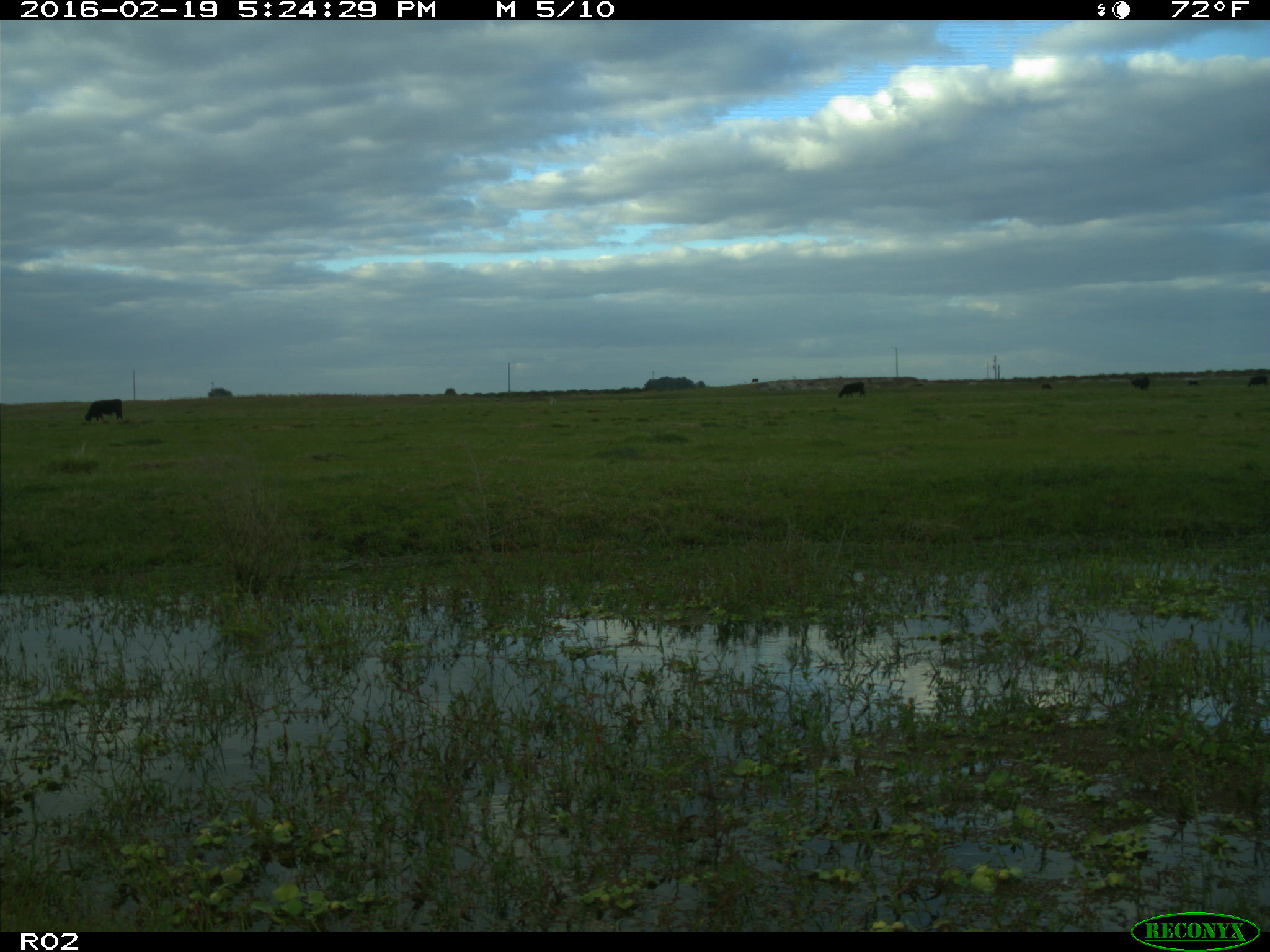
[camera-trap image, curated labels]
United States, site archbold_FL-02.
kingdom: Animalia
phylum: Chordata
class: Mammalia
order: Artiodactyla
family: Bovidae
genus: Bos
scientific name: Bos taurus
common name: domestic cow